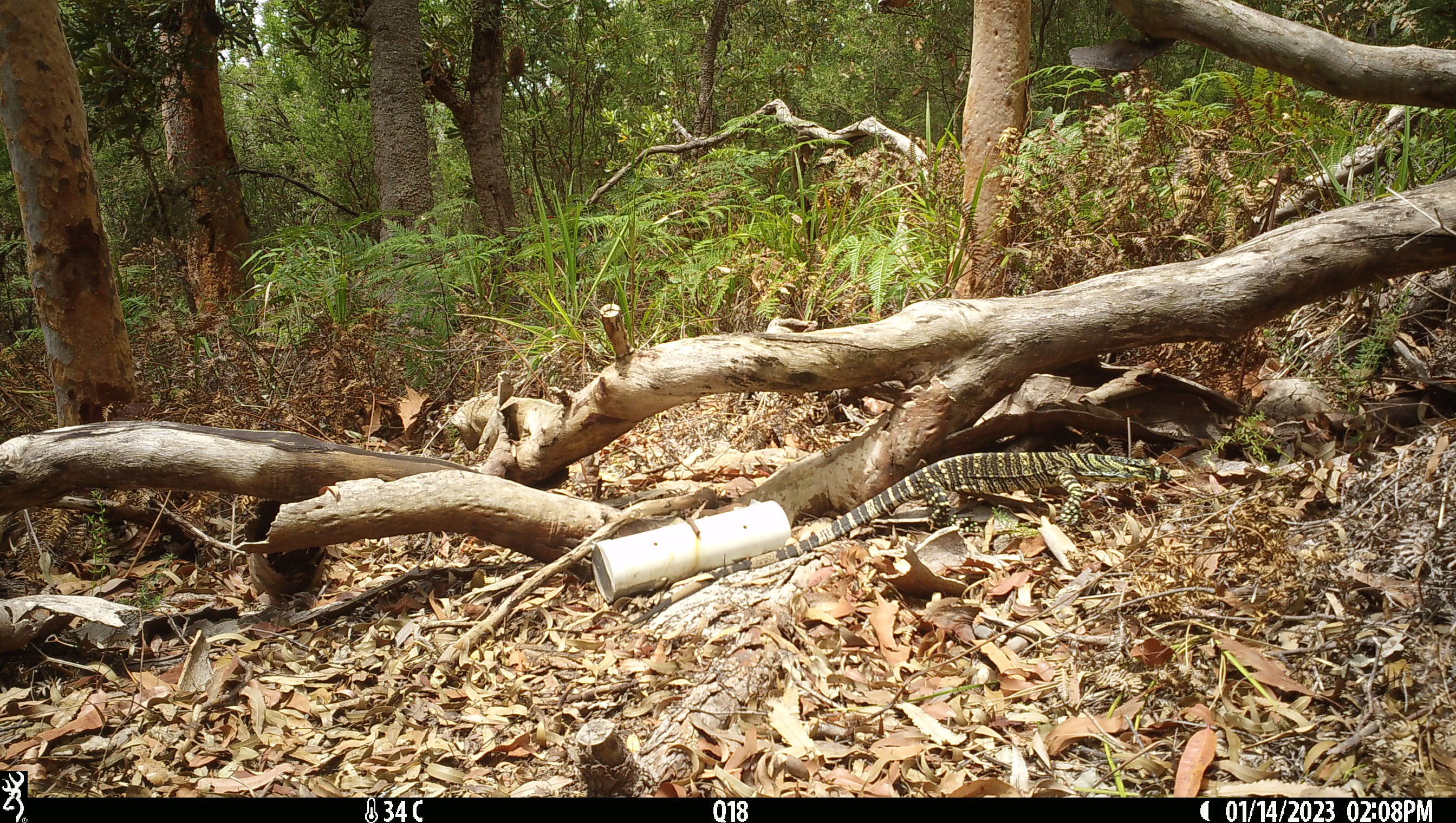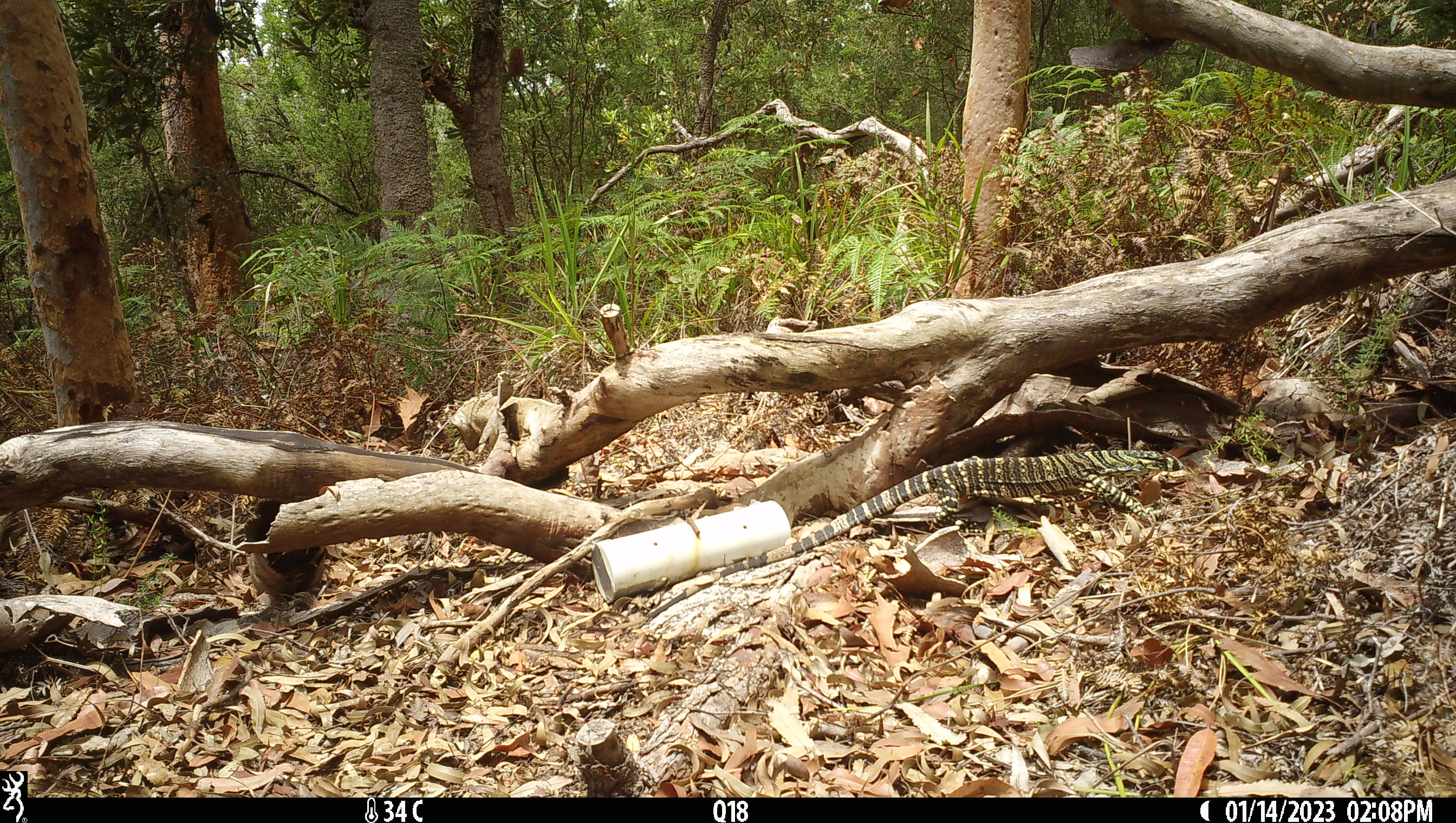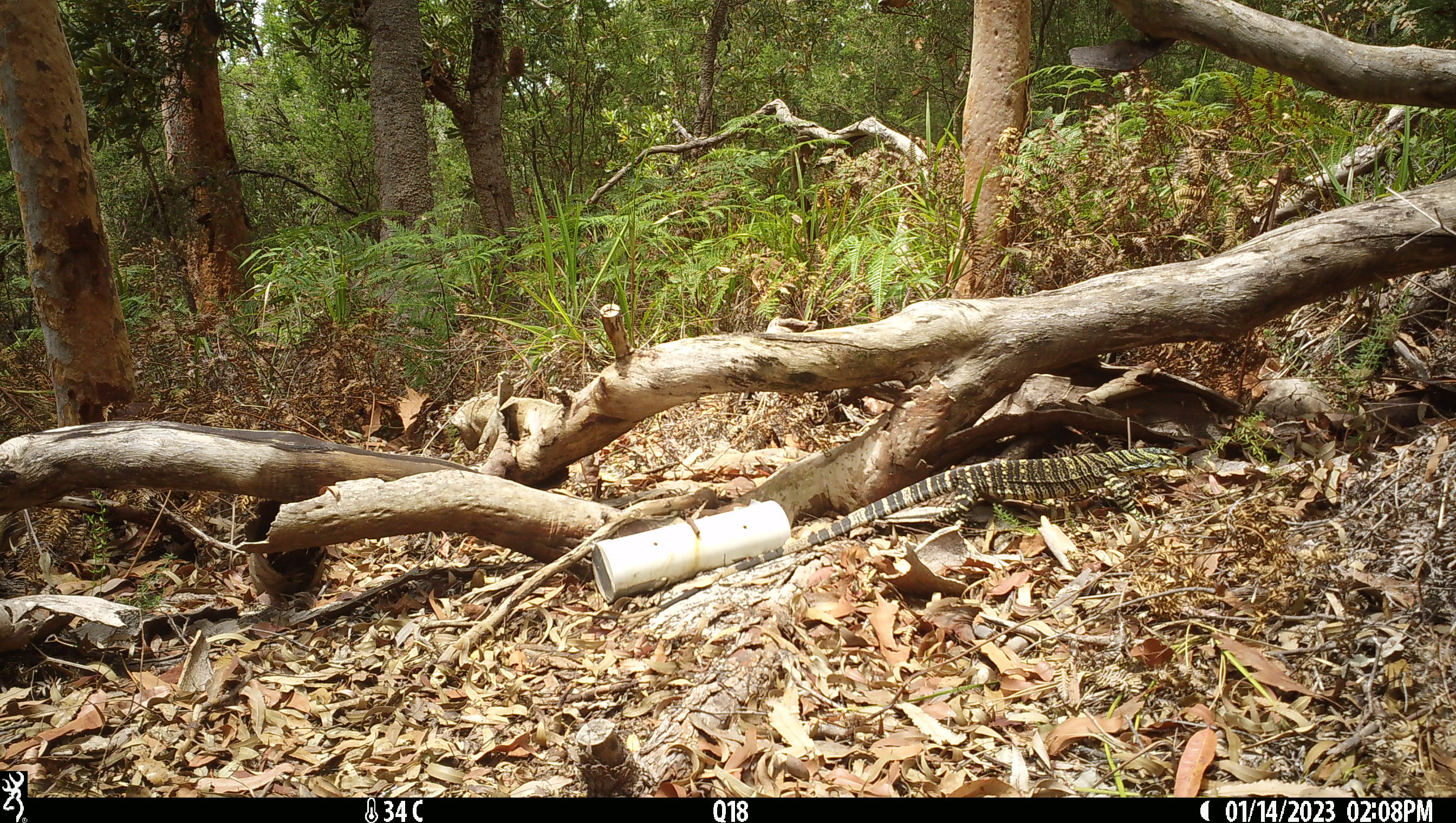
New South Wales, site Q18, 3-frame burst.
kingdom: Animalia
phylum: Chordata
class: Reptilia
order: Squamata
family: Varanidae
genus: Varanus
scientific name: Varanus varius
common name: lace monitor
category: goanna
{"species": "goanna (lace monitor) (Varanus varius)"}